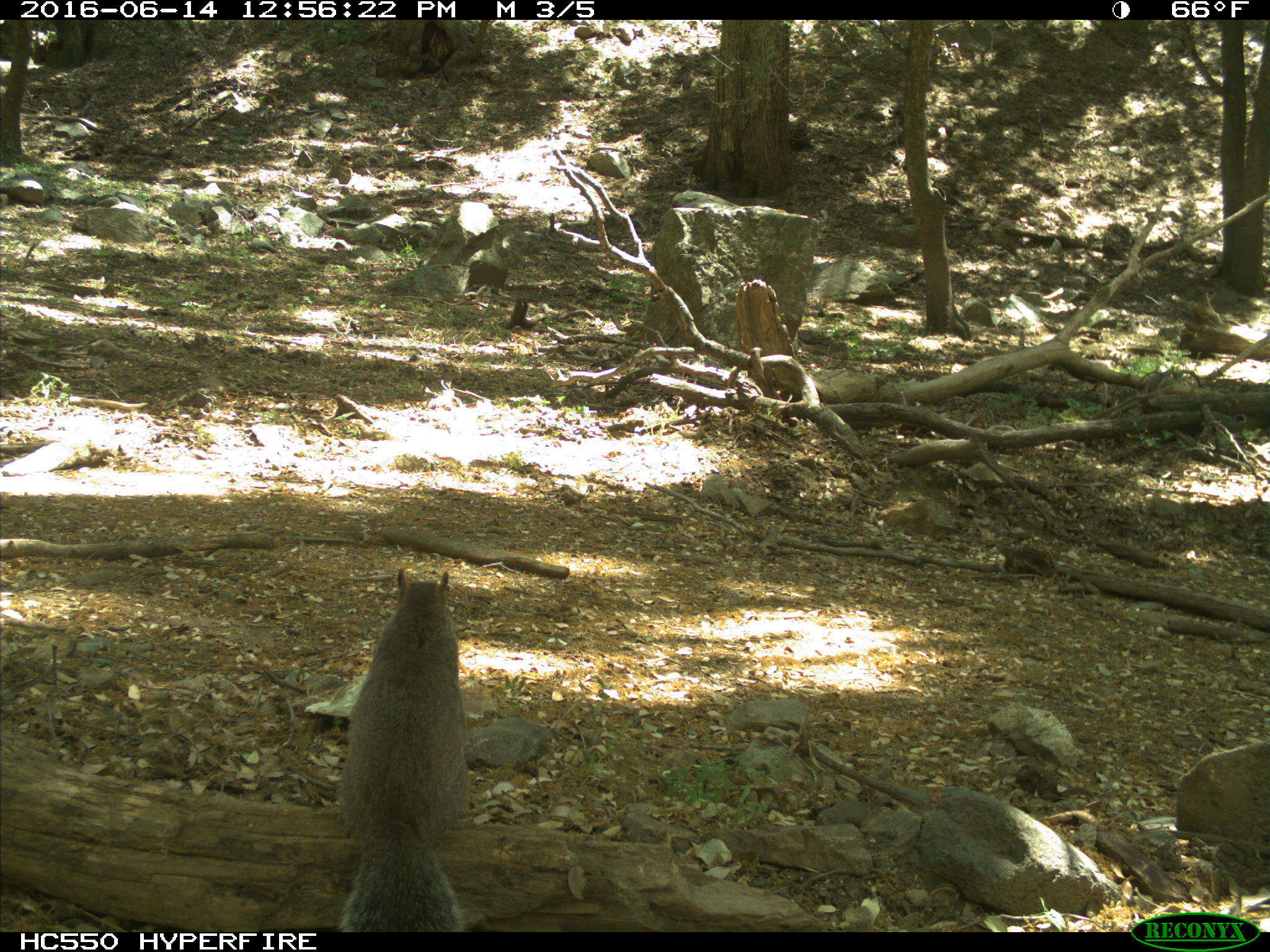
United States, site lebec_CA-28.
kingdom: Animalia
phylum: Chordata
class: Mammalia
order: Rodentia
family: Sciuridae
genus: Sciurus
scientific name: Sciurus carolinensis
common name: eastern gray squirrel